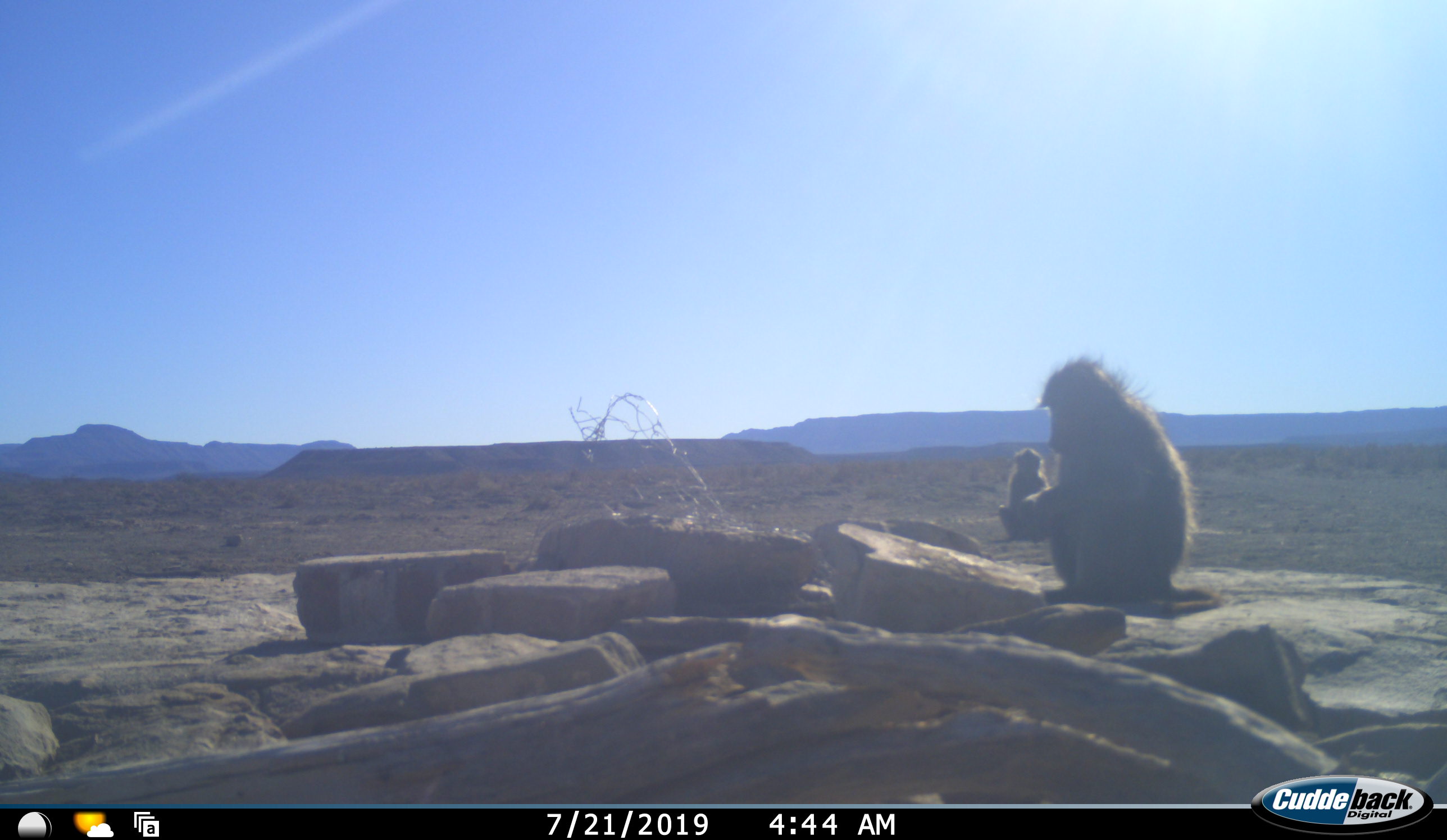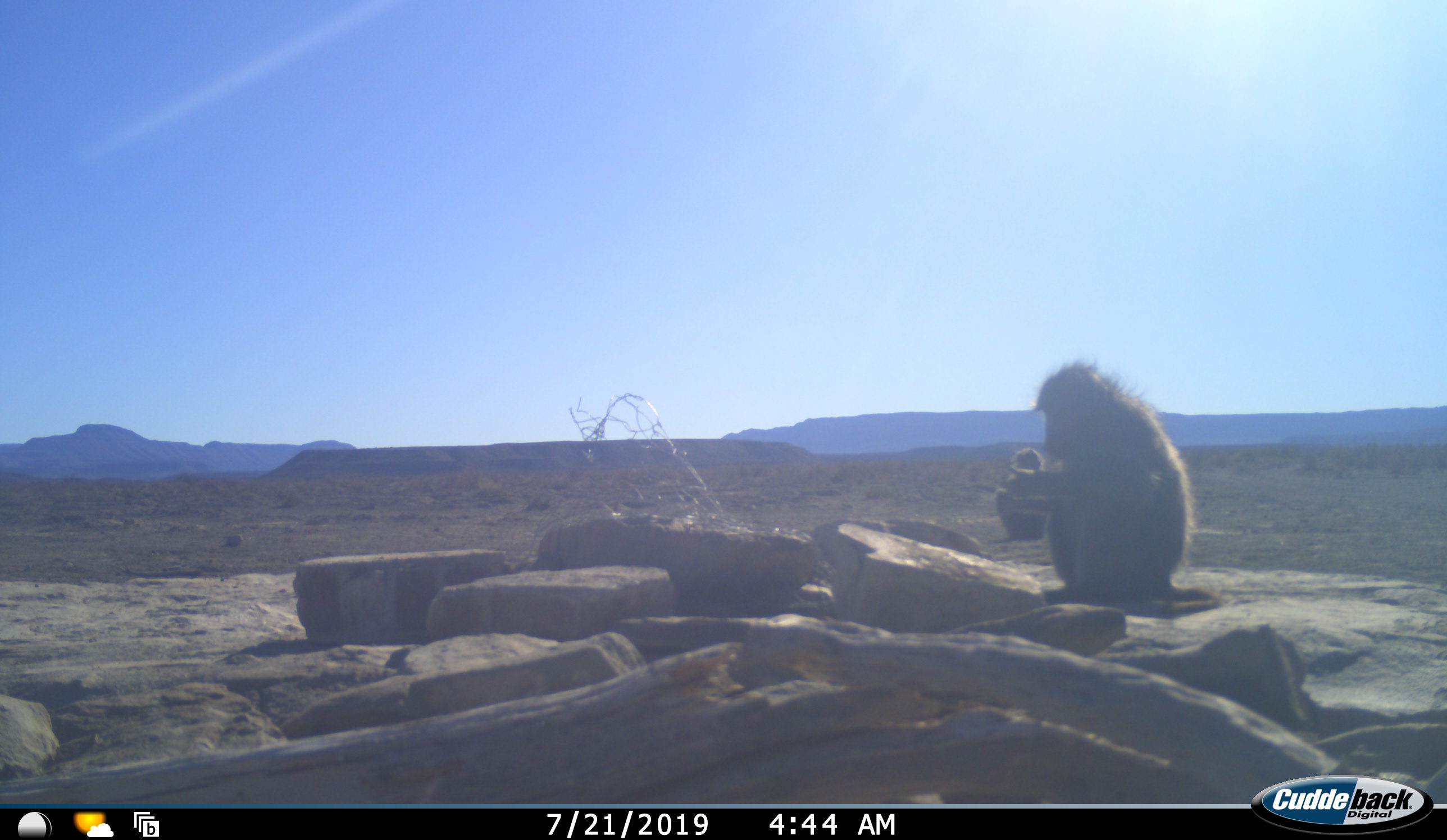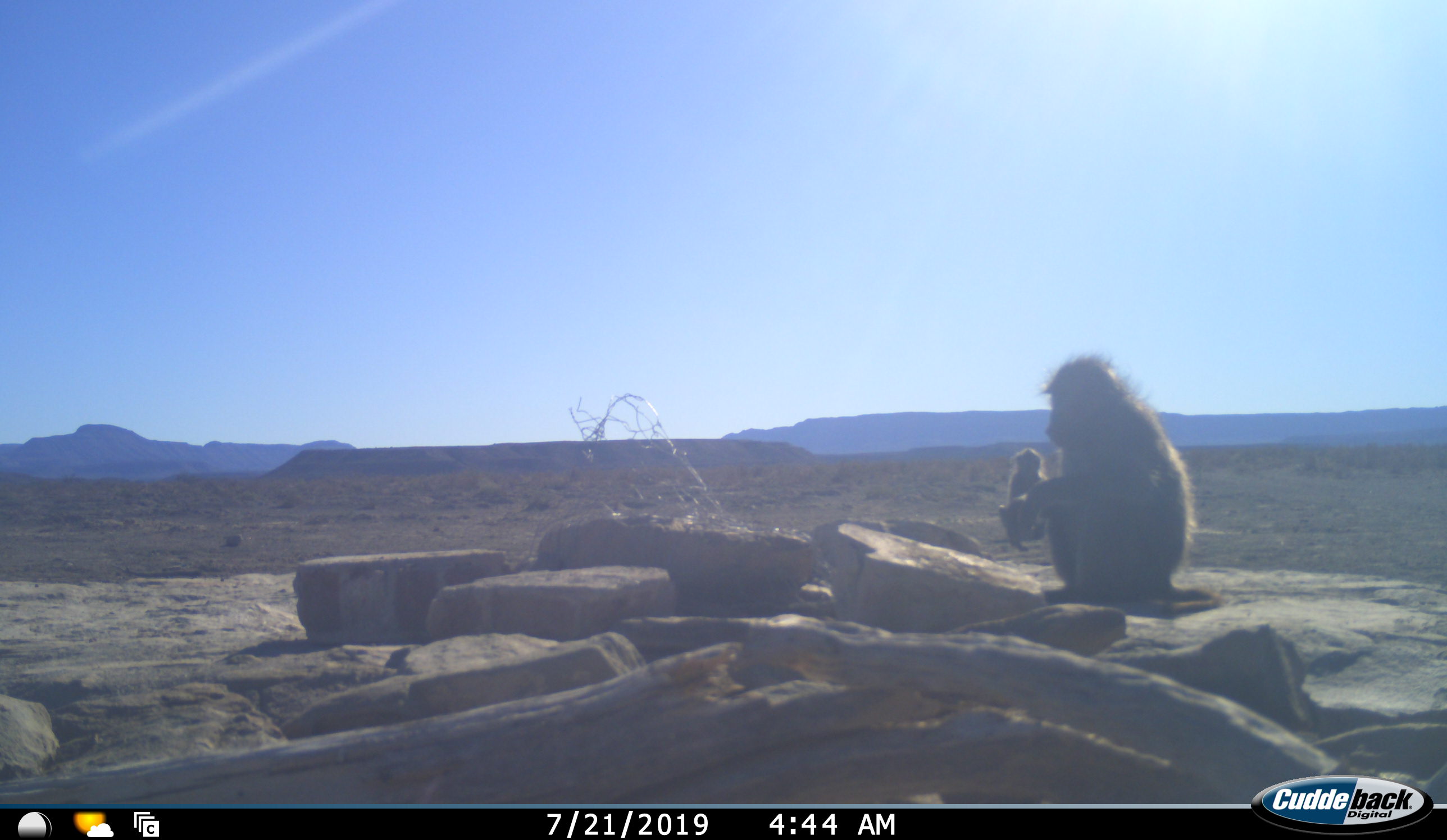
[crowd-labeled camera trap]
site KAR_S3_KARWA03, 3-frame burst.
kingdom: Animalia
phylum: Chordata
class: Mammalia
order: Primates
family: Cercopithecidae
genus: Papio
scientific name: Papio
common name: baboon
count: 2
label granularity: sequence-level